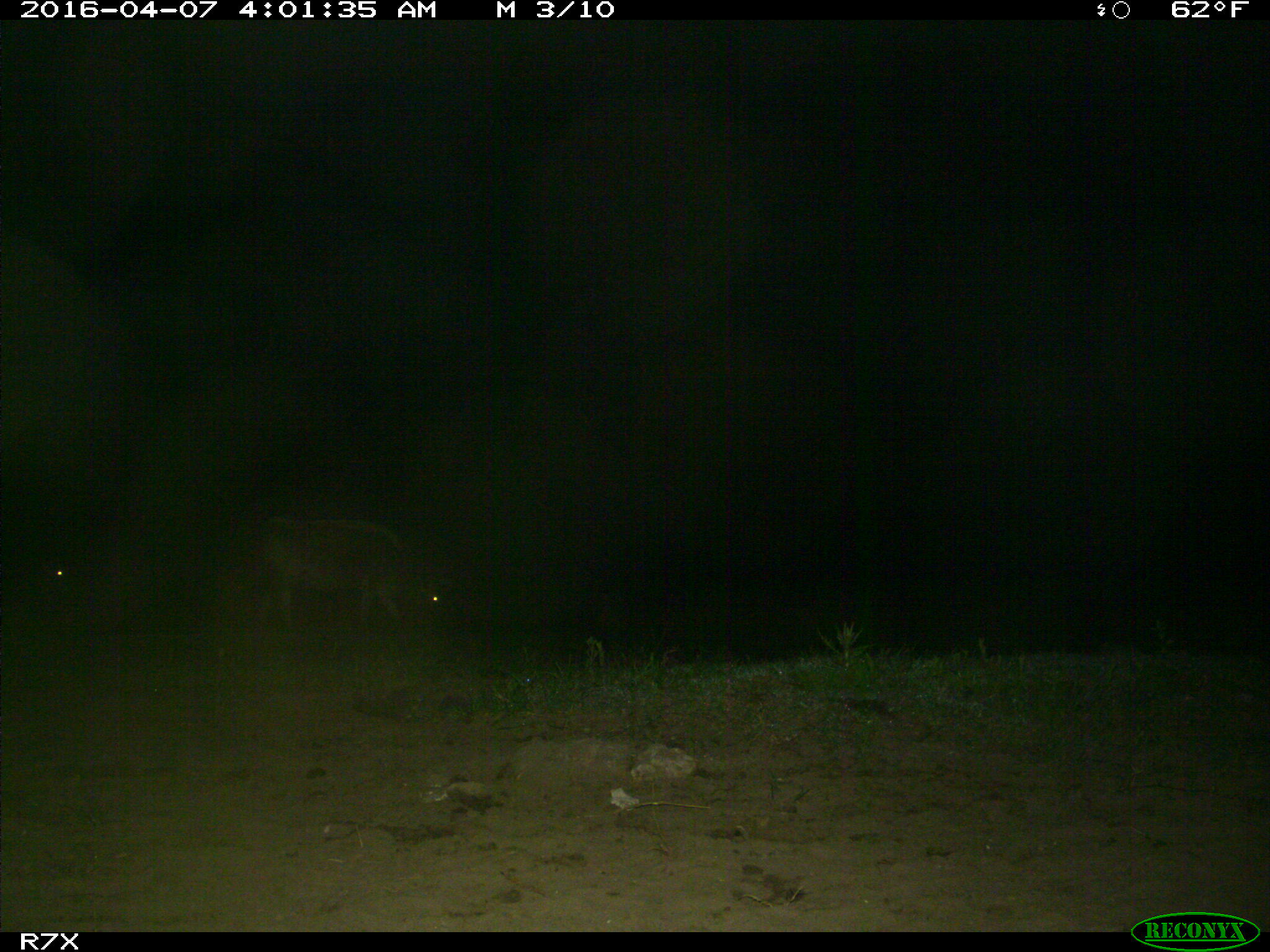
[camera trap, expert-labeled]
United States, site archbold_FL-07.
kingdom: Animalia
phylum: Chordata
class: Mammalia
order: Artiodactyla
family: Bovidae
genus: Bos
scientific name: Bos taurus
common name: domestic cow